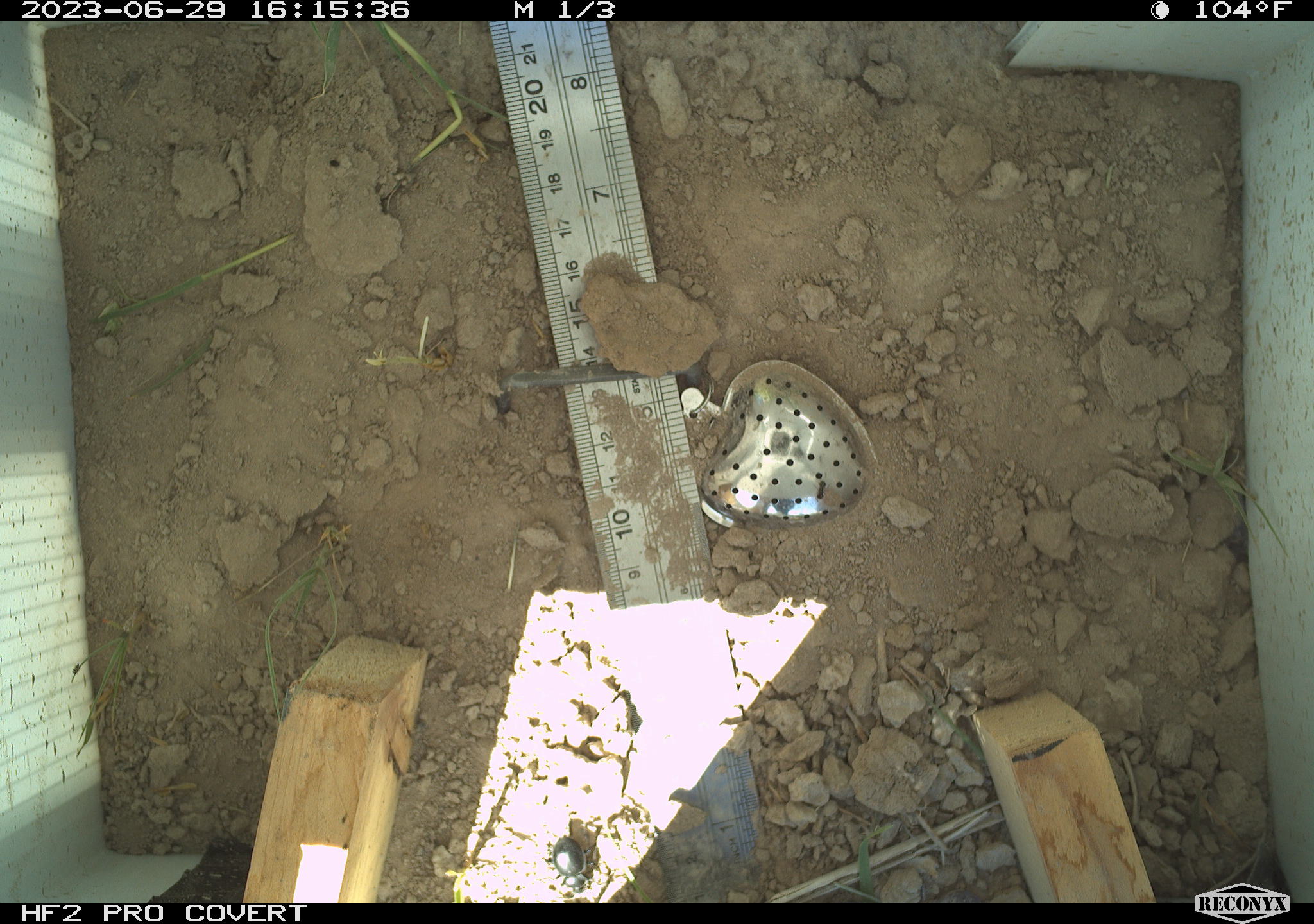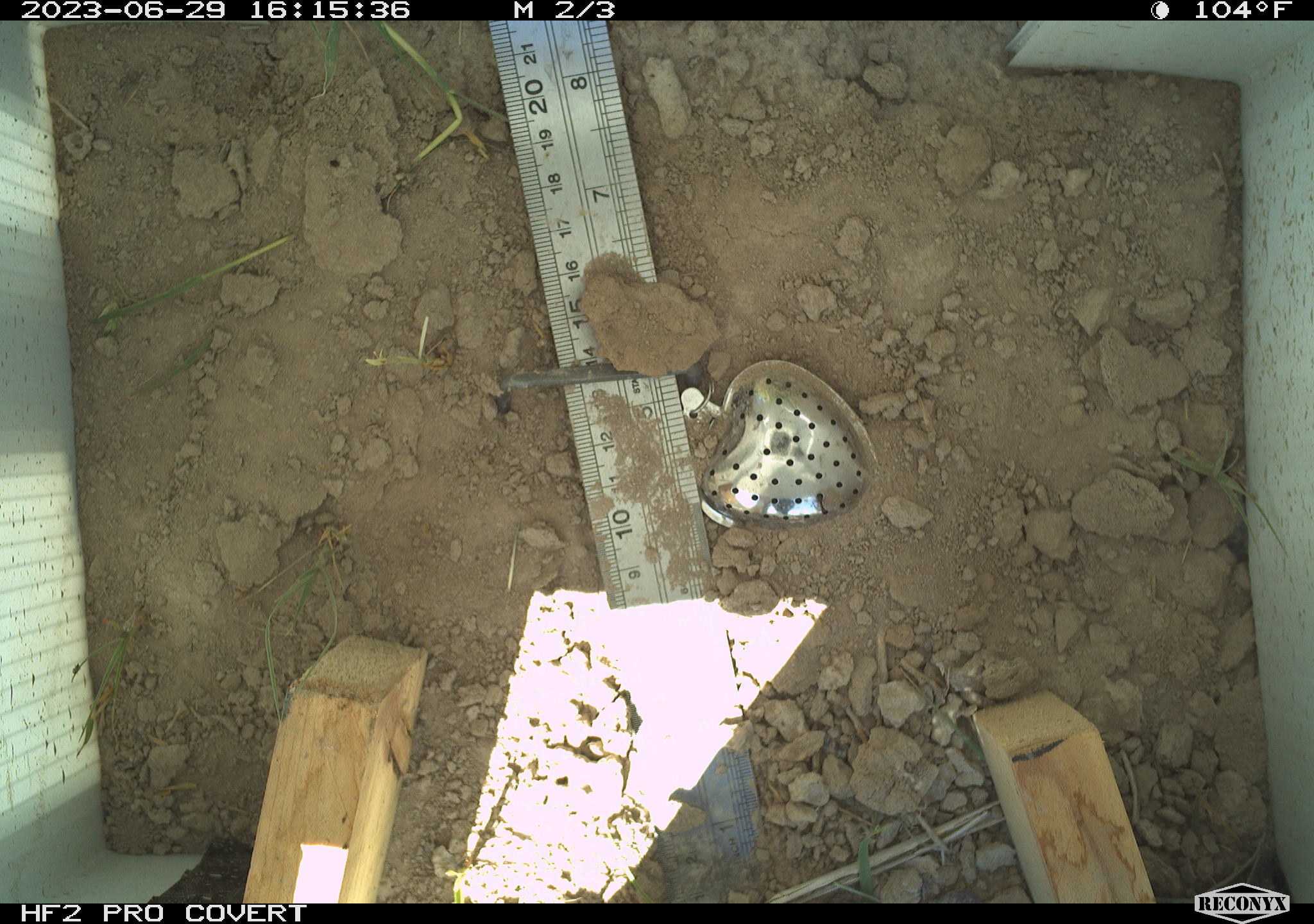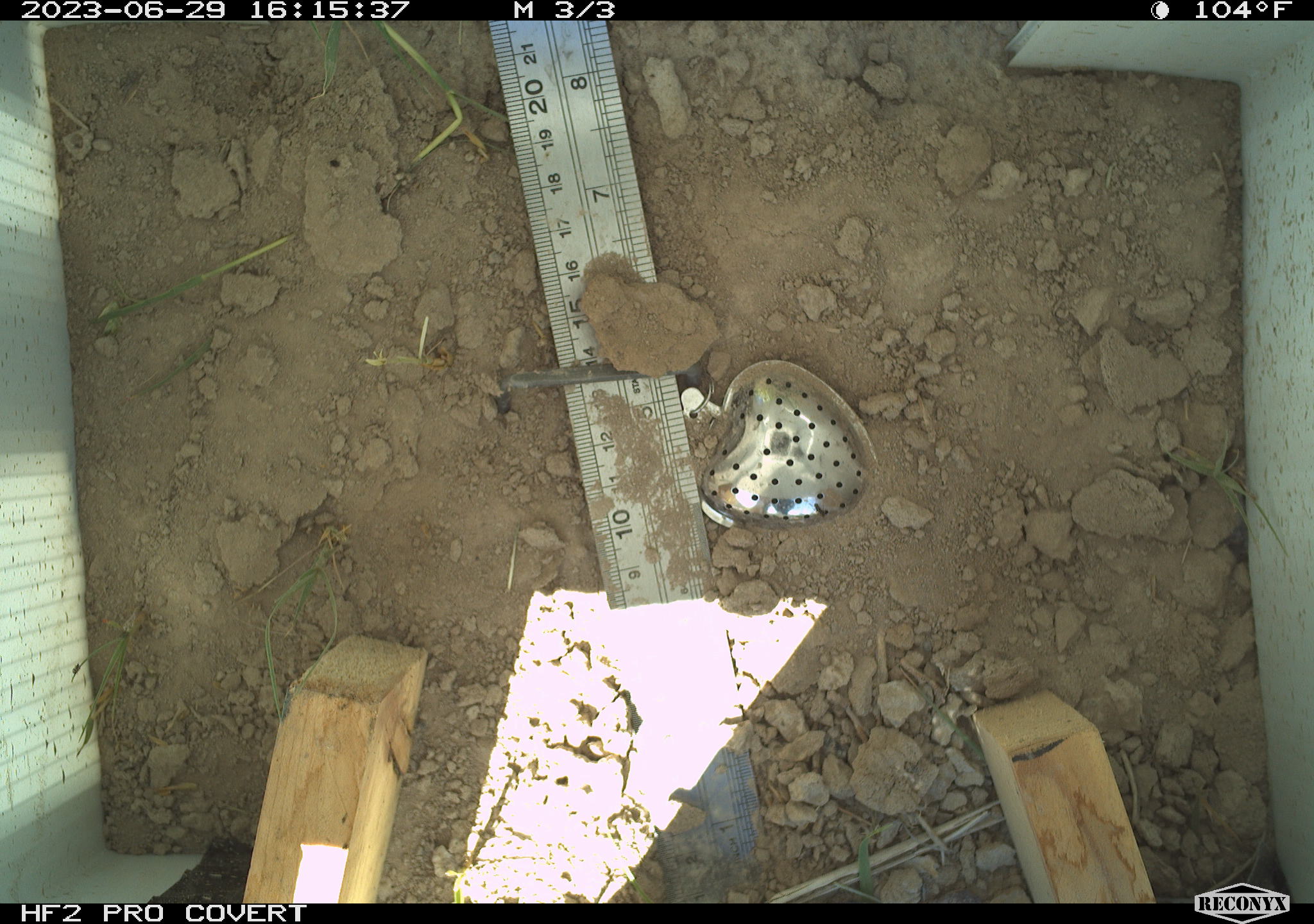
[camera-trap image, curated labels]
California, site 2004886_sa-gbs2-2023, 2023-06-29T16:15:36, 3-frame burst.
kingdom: Animalia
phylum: Arthropoda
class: Insecta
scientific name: Insecta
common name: insect